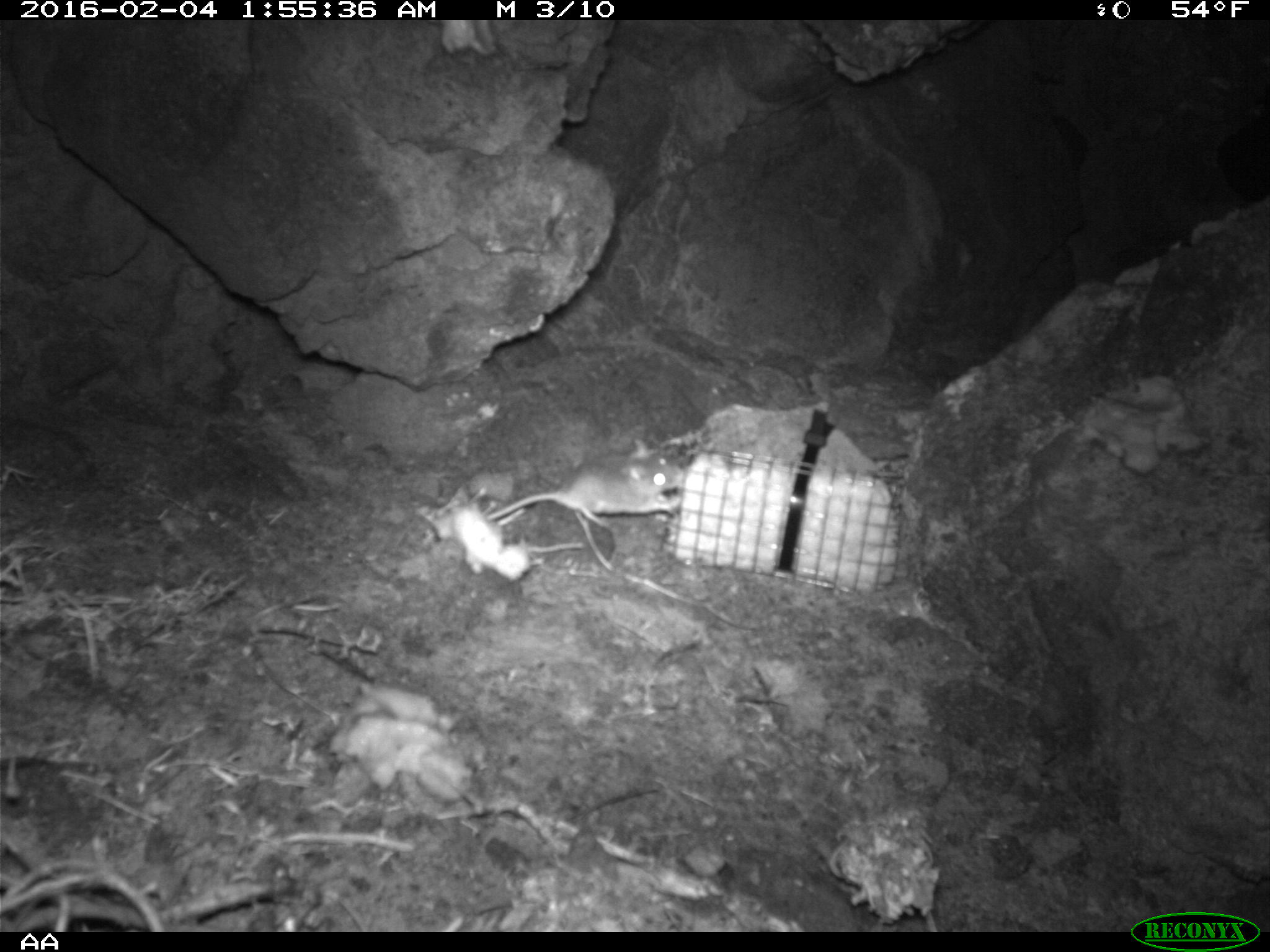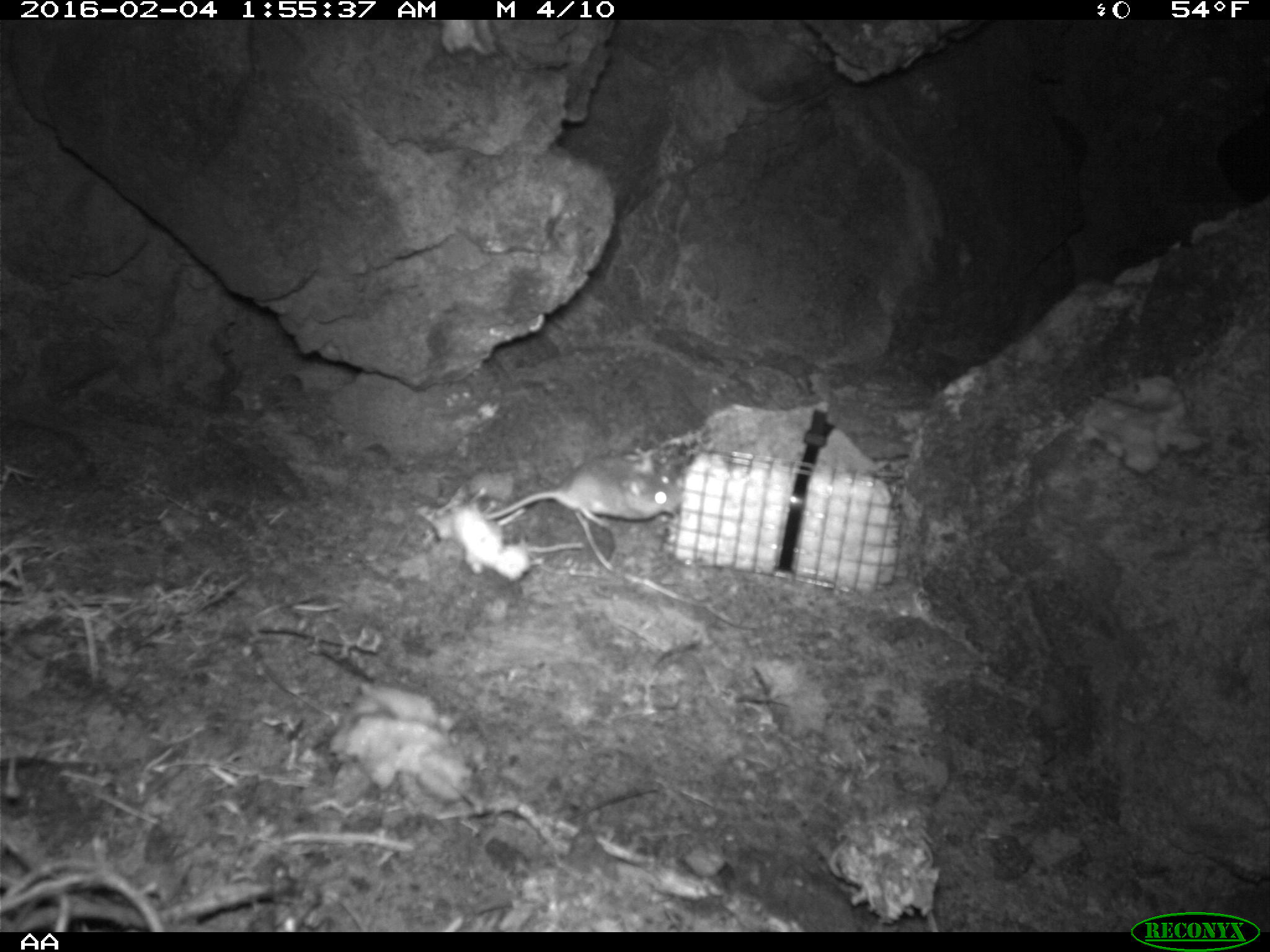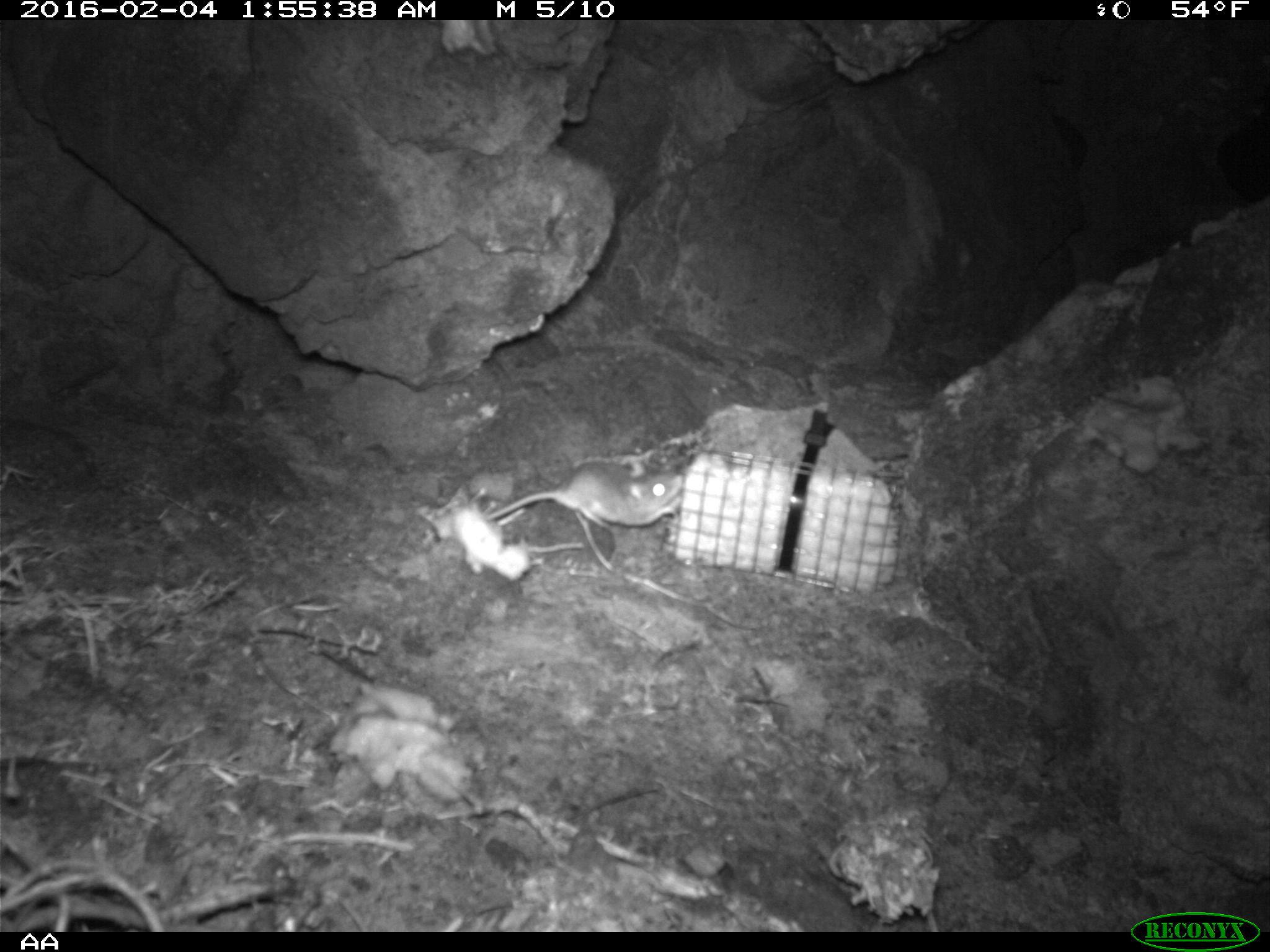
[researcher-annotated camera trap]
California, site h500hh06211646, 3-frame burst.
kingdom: Animalia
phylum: Chordata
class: Mammalia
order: Rodentia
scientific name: Rodentia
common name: rodent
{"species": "rodent (Rodentia)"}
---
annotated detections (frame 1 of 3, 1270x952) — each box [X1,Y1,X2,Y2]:
rodent: [485,454,684,530]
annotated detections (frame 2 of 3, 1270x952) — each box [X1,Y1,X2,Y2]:
rodent: [484,457,682,531]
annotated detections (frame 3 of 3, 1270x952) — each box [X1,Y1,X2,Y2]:
rodent: [484,459,683,531]